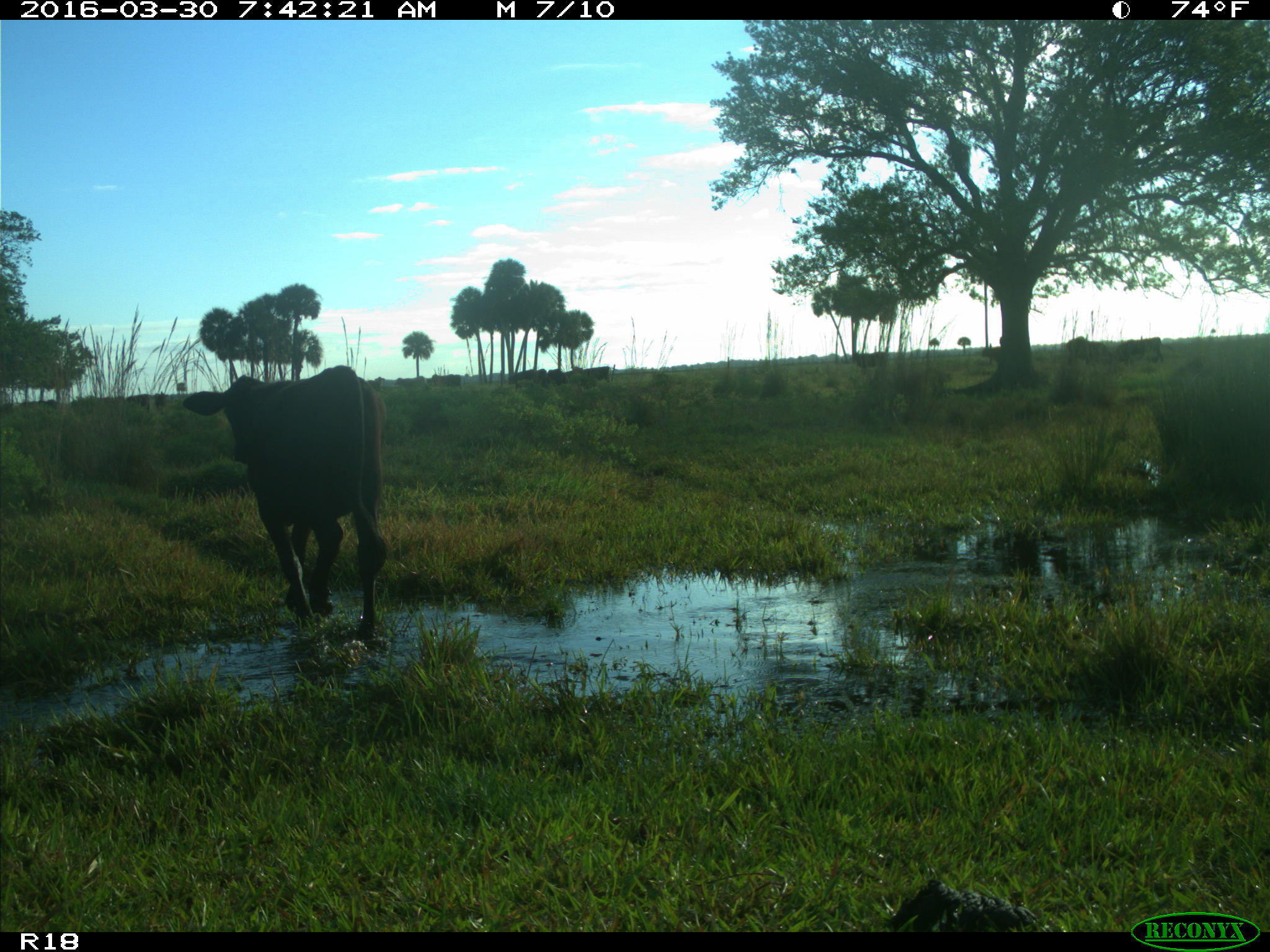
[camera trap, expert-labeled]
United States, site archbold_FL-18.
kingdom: Animalia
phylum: Chordata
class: Mammalia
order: Artiodactyla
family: Bovidae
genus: Bos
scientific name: Bos taurus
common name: domestic cow